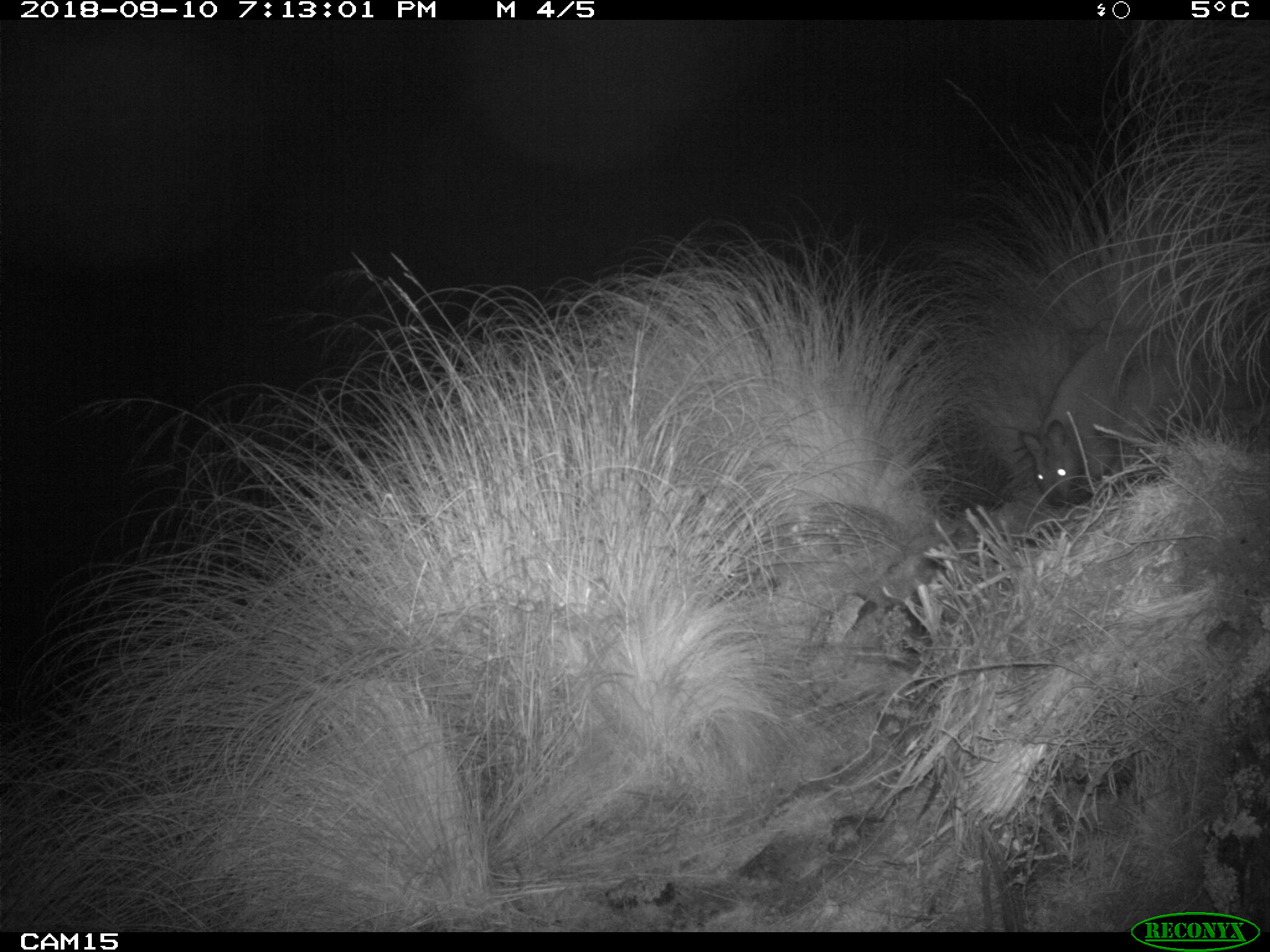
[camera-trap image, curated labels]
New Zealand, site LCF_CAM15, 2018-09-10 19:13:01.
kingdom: Animalia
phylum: Chordata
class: Mammalia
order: Diprotodontia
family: Macropodidae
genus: Notamacropus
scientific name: Notamacropus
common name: wallaby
Wallaby (Notamacropus).